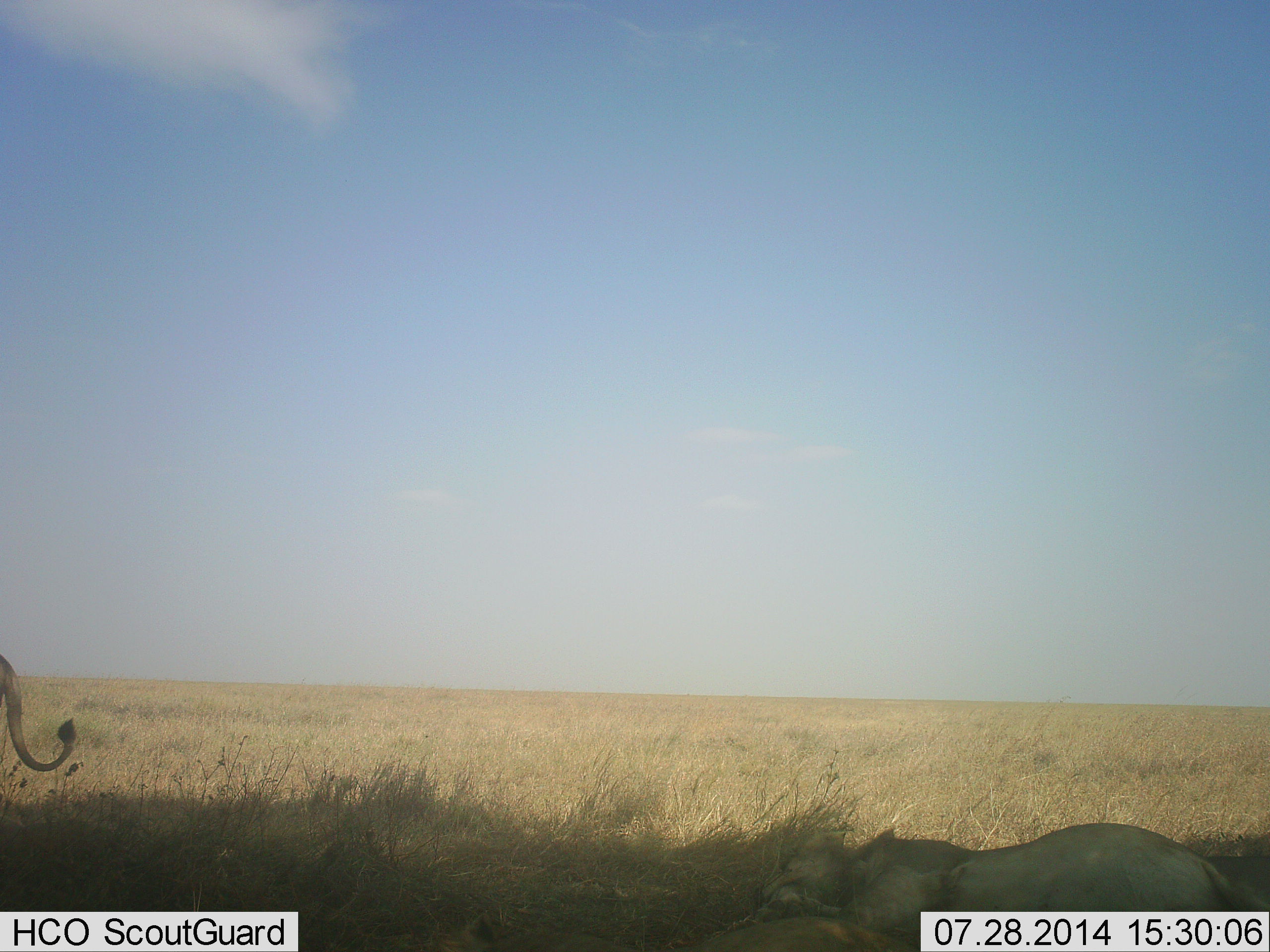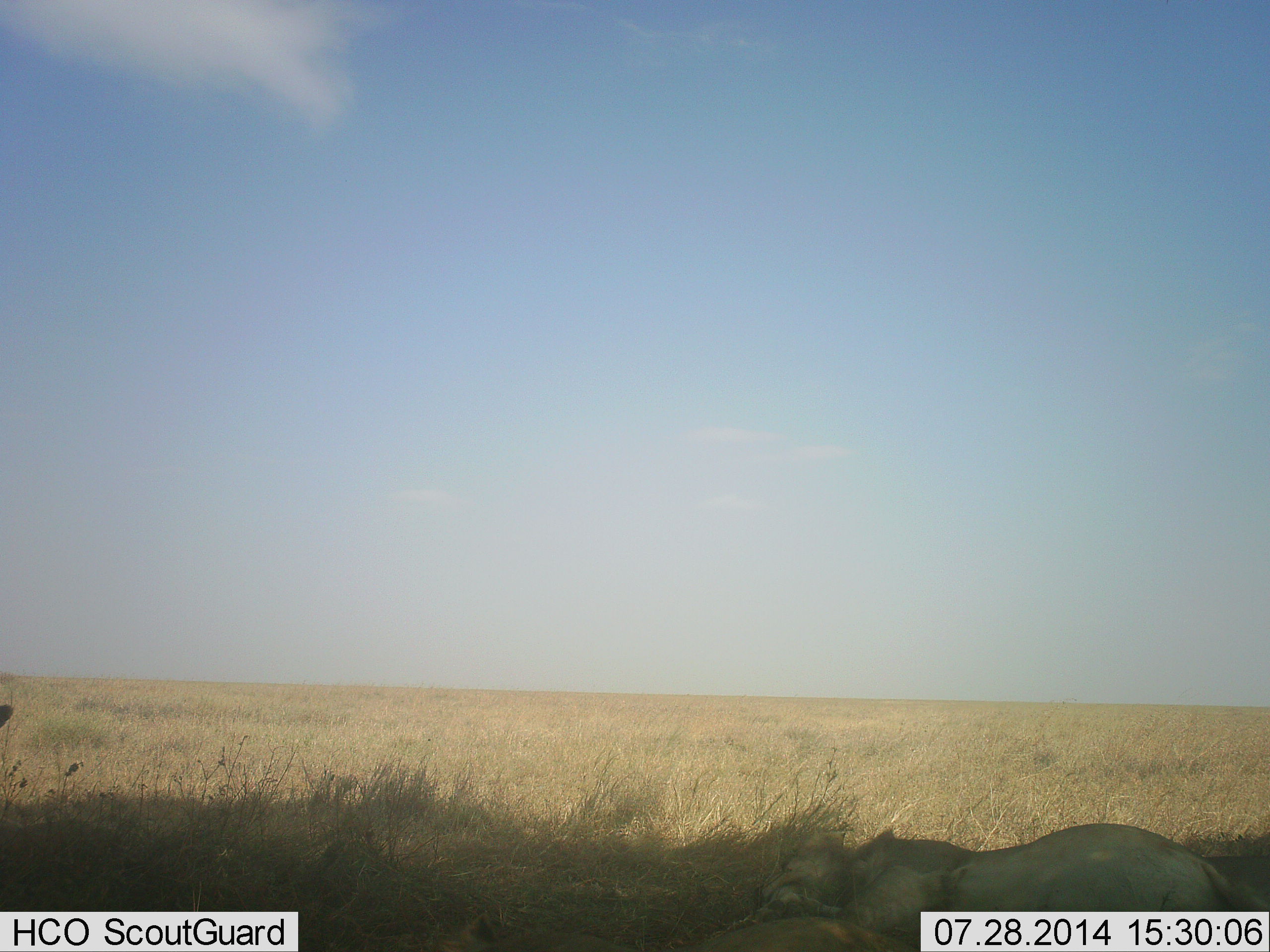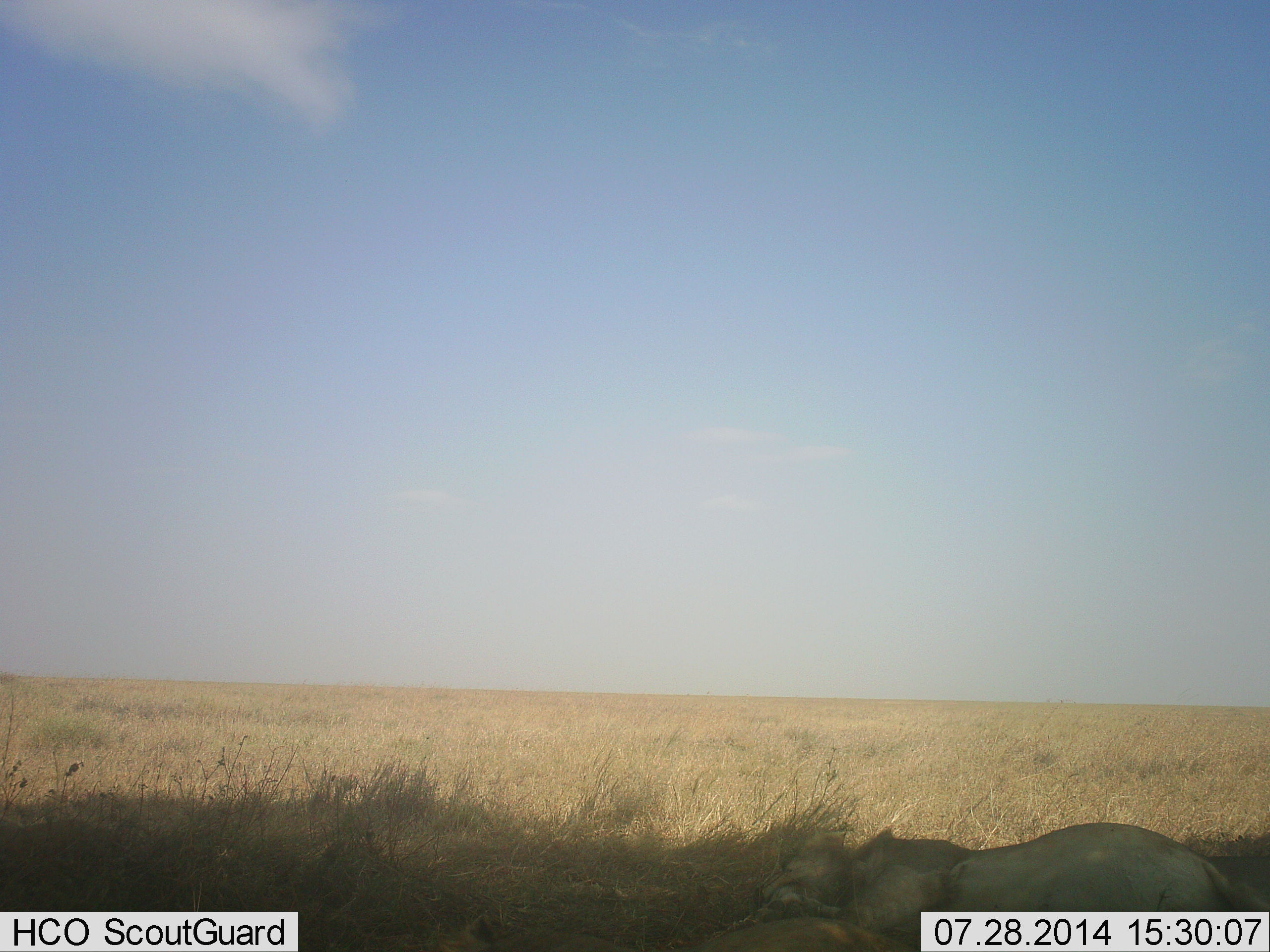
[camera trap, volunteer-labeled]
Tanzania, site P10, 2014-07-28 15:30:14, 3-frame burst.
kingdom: Animalia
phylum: Chordata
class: Mammalia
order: Carnivora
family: Felidae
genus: Panthera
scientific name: Panthera leo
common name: lion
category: lionfemale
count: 2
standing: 36%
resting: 71%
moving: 64%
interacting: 0%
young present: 0%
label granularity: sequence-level